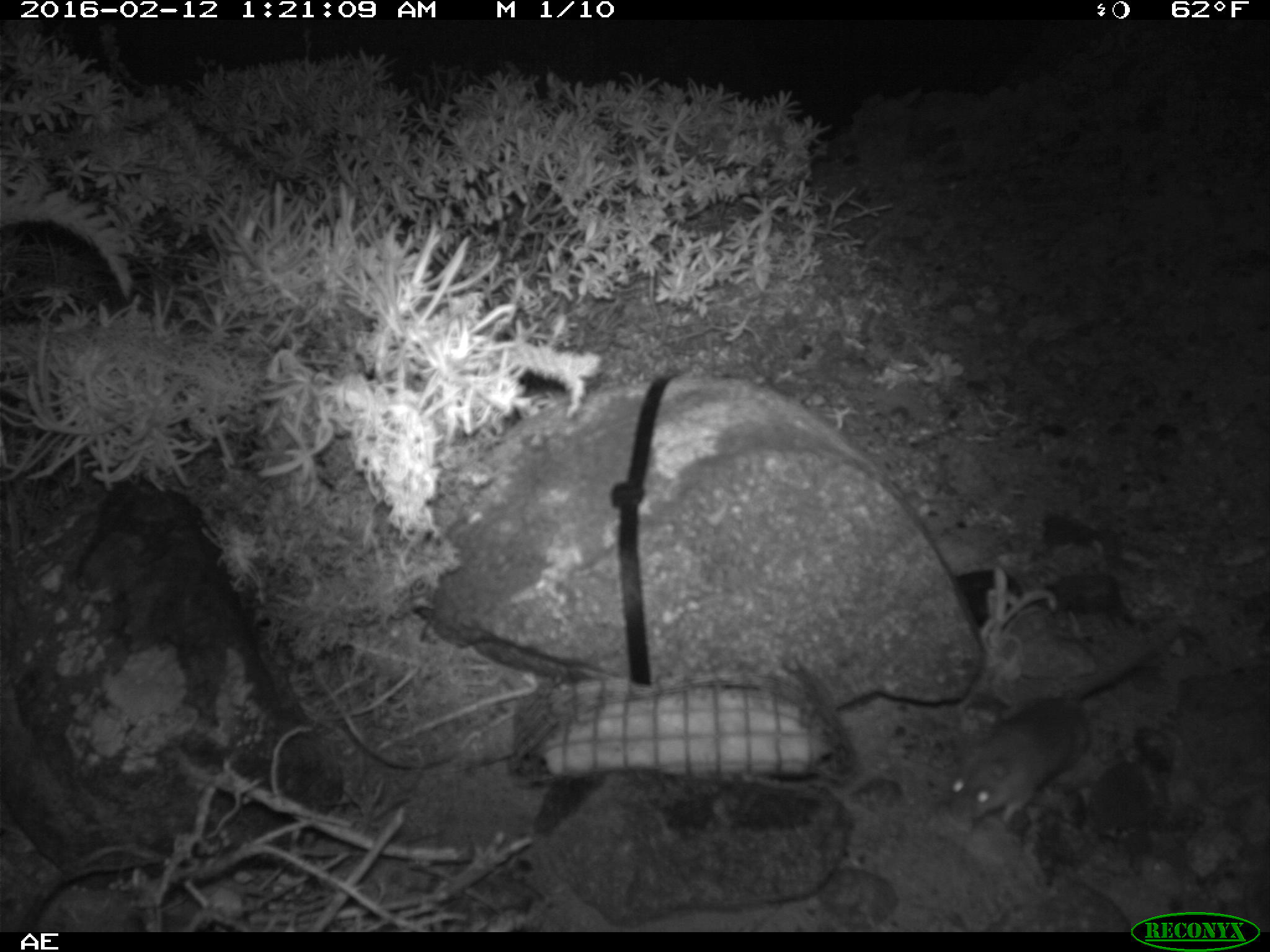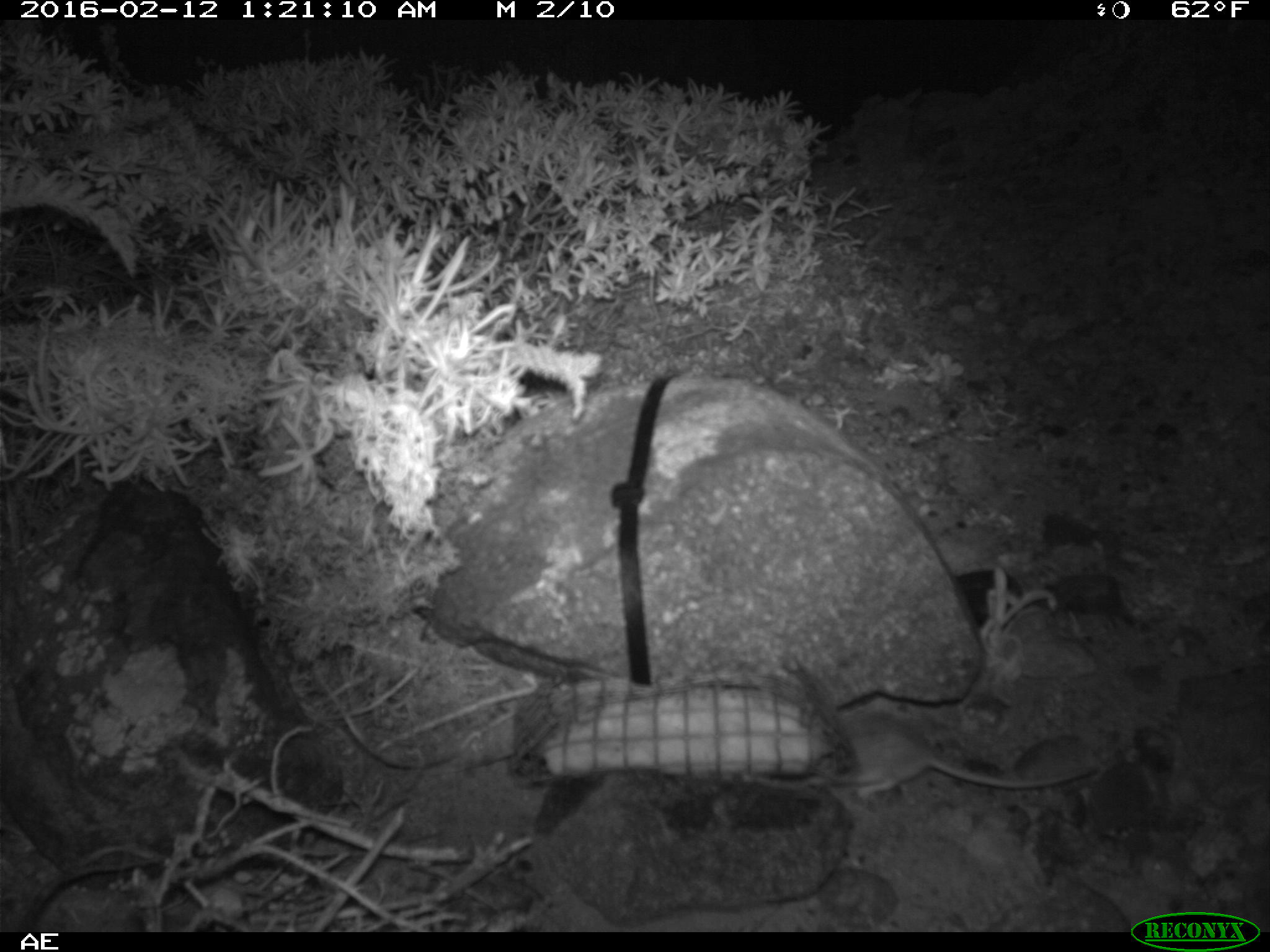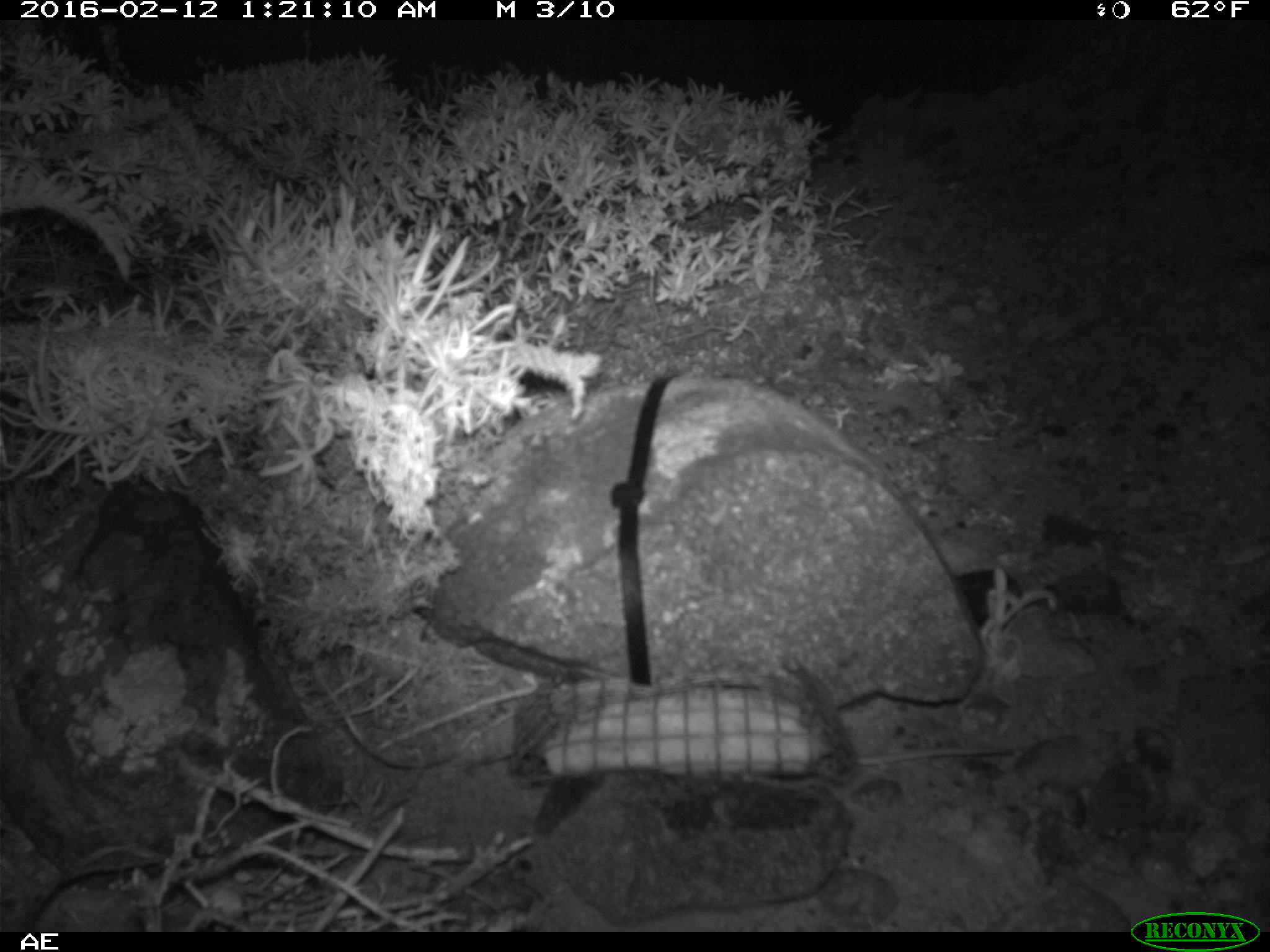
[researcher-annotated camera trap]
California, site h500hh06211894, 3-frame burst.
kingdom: Animalia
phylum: Chordata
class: Mammalia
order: Rodentia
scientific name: Rodentia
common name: rodent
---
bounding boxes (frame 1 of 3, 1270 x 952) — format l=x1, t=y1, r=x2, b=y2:
rodent: l=943, t=618, r=1181, b=823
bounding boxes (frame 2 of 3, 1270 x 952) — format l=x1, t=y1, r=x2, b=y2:
rodent: l=810, t=710, r=1102, b=803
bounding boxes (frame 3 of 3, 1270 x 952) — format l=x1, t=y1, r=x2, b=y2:
rodent: l=853, t=747, r=1014, b=766